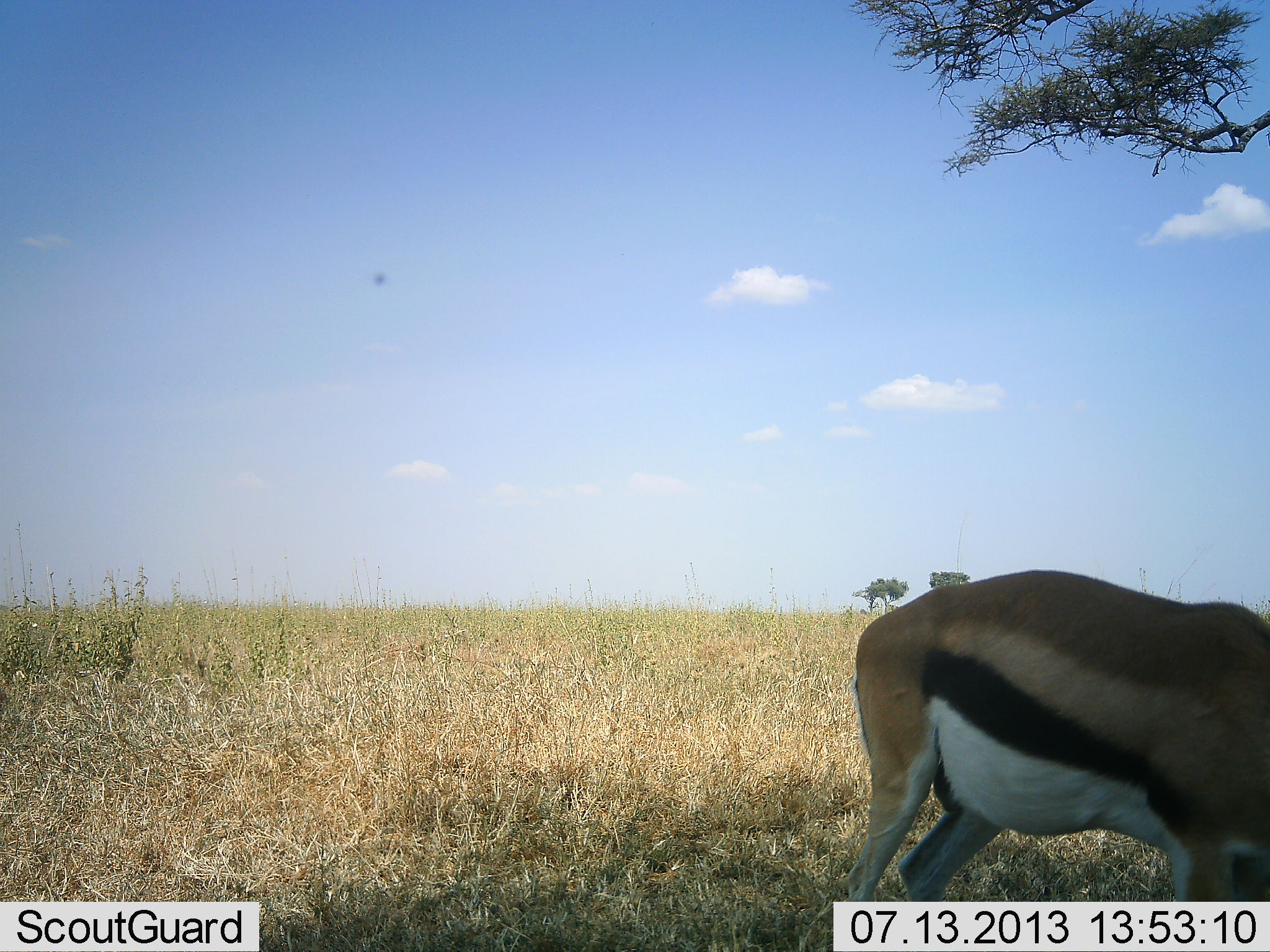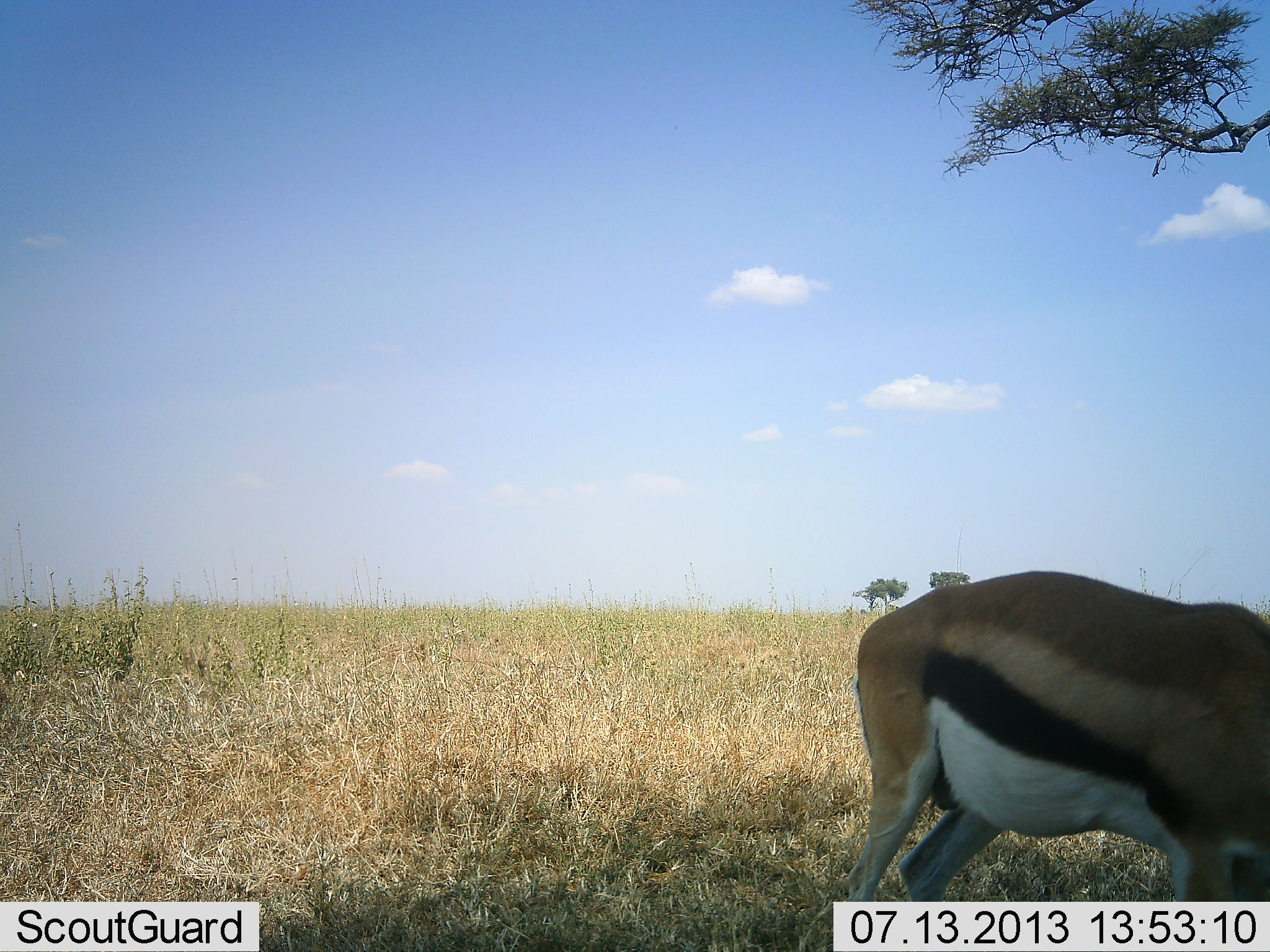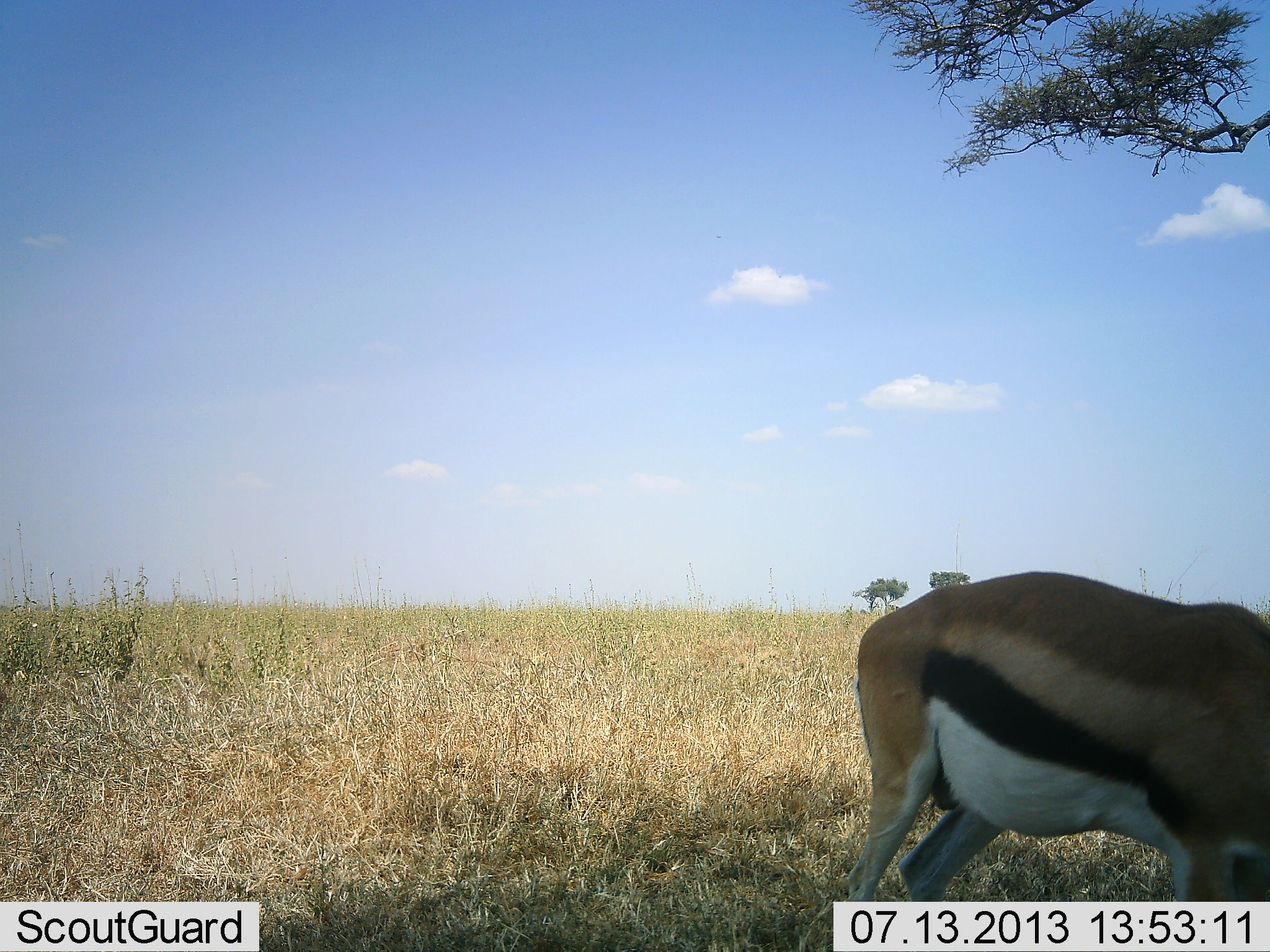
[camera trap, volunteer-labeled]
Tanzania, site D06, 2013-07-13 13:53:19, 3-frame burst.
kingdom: Animalia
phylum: Chordata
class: Mammalia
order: Artiodactyla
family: Bovidae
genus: Eudorcas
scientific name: Eudorcas thomsonii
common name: thomson's gazelle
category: gazellethomsons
Gazellethomsons (thomson's gazelle) (Eudorcas thomsonii), count 1. Behavior (volunteer vote fractions): standing 63%, resting 0%, moving 0%, interacting 0%. Young present (vote fraction): 0%. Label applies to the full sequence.